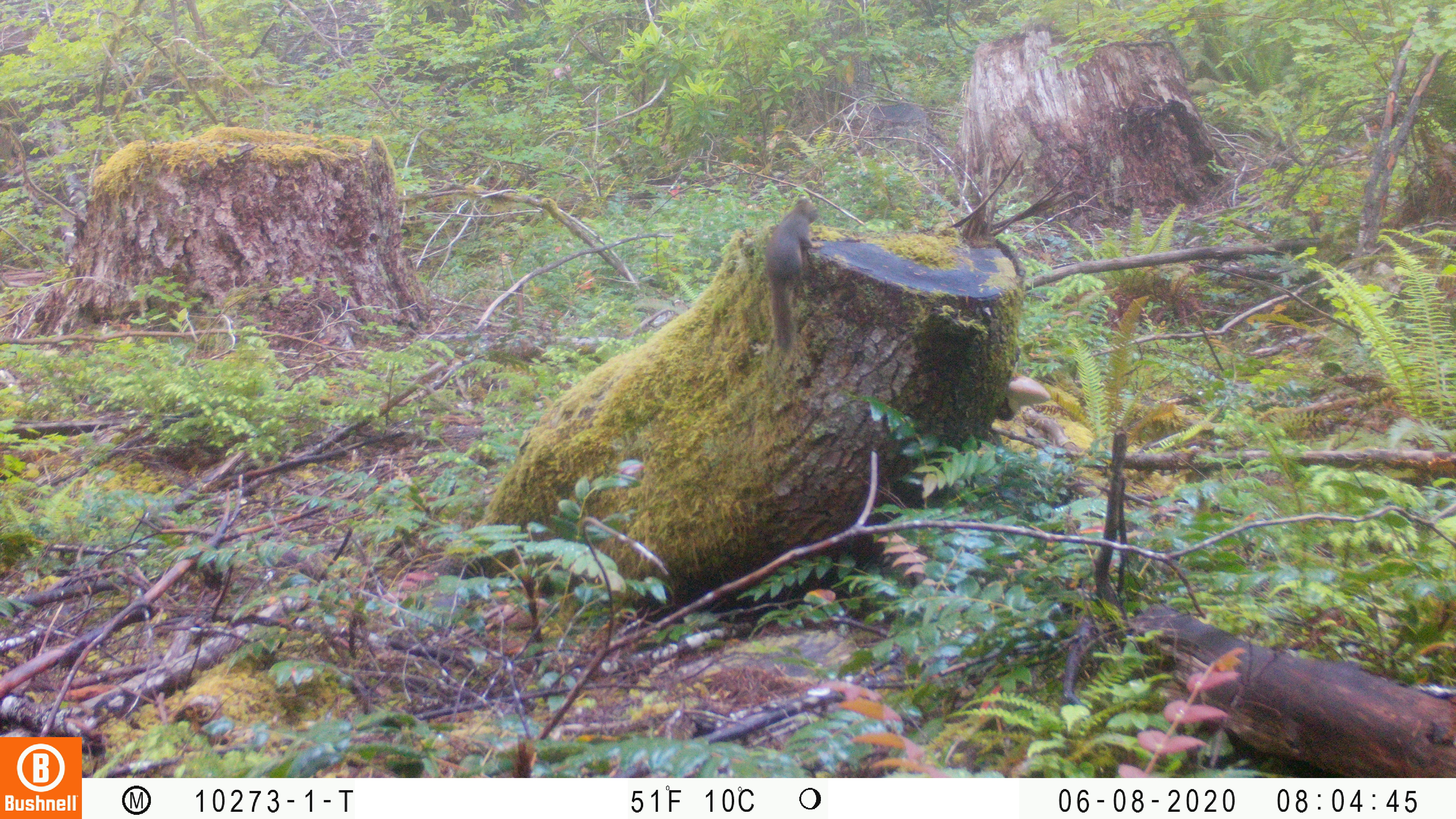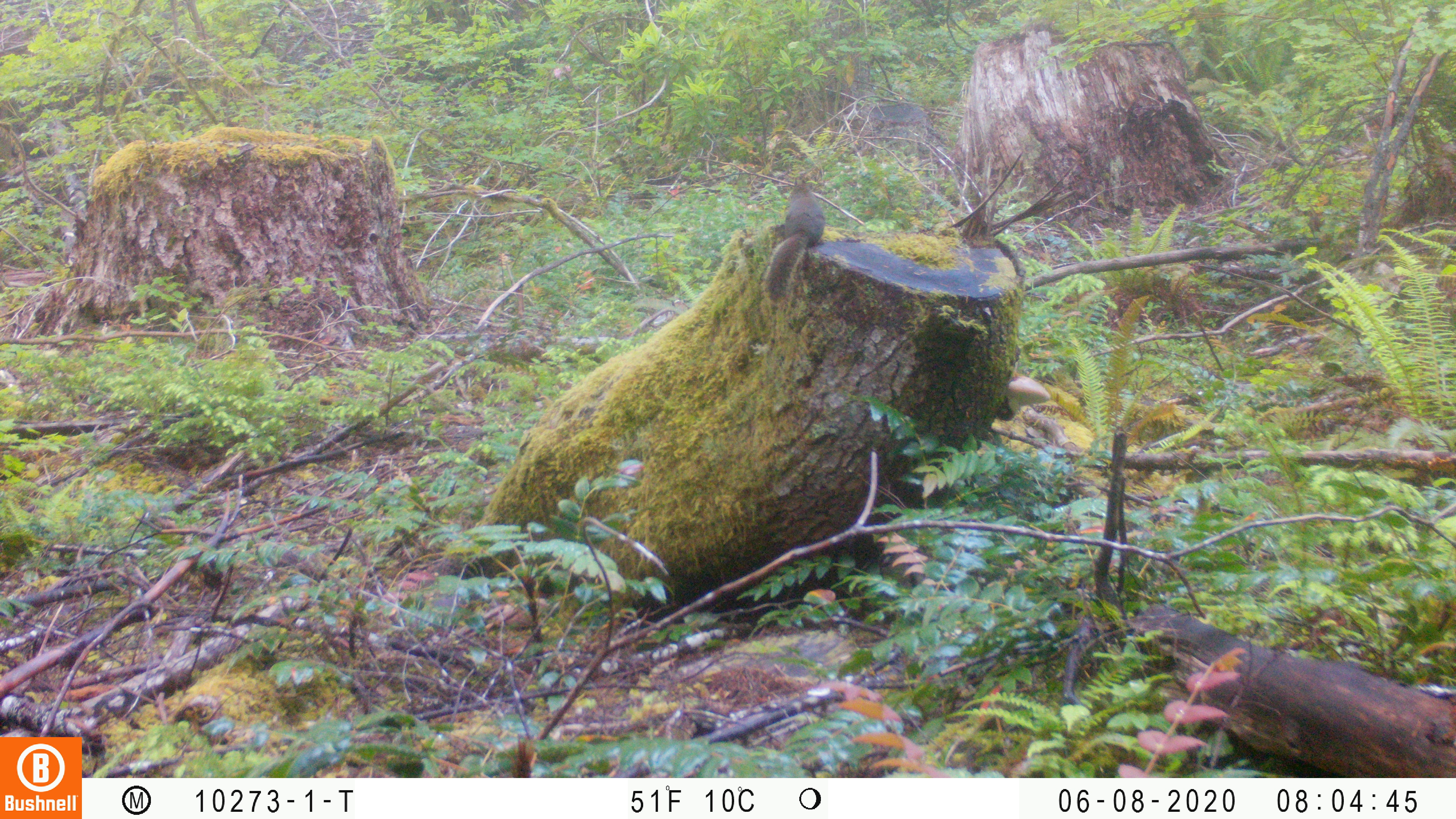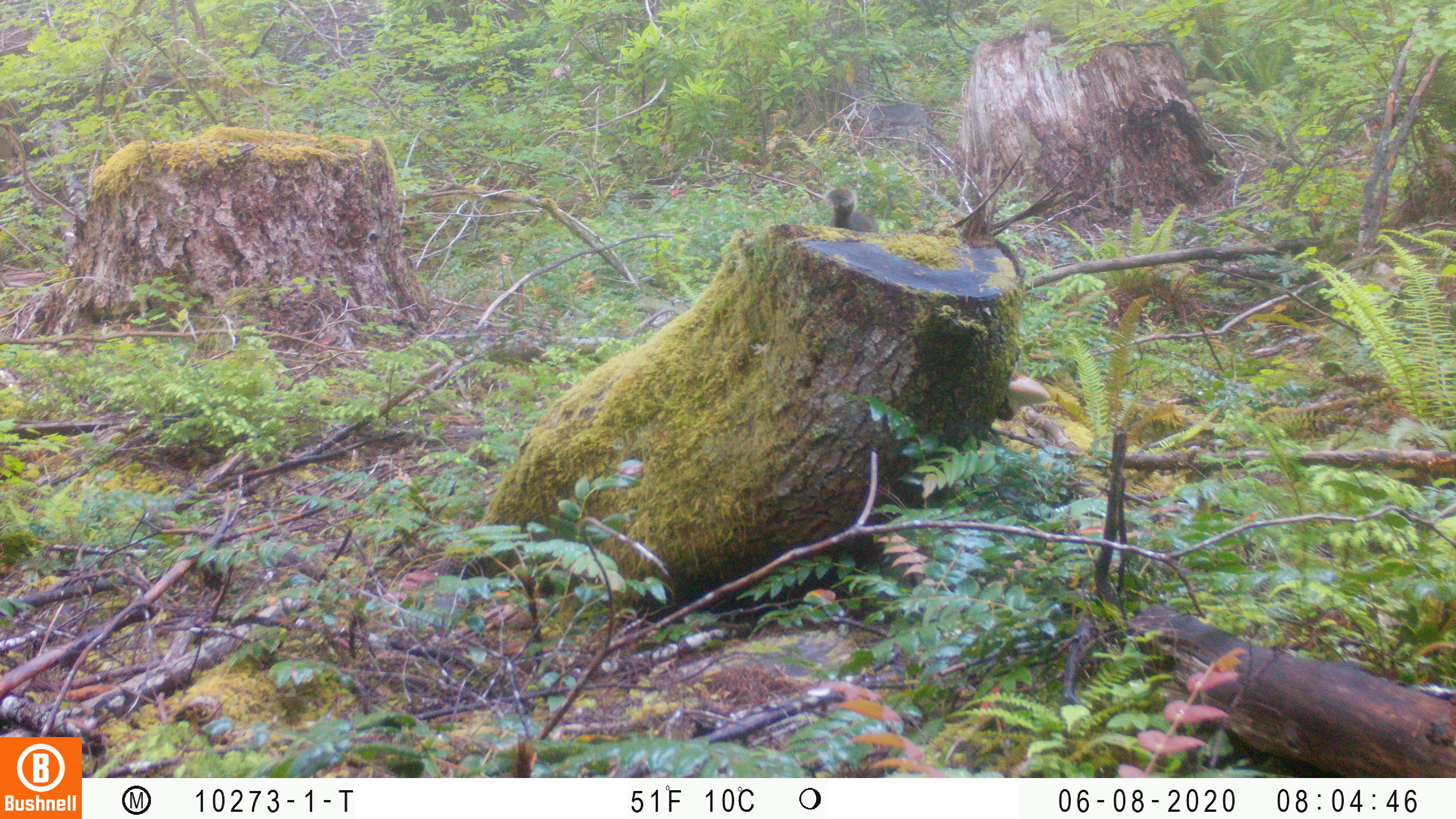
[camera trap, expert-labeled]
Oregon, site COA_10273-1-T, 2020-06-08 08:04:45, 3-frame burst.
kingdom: Animalia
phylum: Chordata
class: Mammalia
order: Rodentia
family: Sciuridae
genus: Tamiasciurus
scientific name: Tamiasciurus douglasii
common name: douglas squirrel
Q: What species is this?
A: Douglas squirrel (Tamiasciurus douglasii).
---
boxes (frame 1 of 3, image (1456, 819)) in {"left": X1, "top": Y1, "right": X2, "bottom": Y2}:
douglas squirrel: {"left": 751, "top": 191, "right": 820, "bottom": 356}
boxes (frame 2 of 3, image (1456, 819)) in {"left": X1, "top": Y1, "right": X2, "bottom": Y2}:
douglas squirrel: {"left": 756, "top": 166, "right": 832, "bottom": 296}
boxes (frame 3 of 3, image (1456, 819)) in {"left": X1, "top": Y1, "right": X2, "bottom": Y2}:
douglas squirrel: {"left": 818, "top": 180, "right": 883, "bottom": 237}